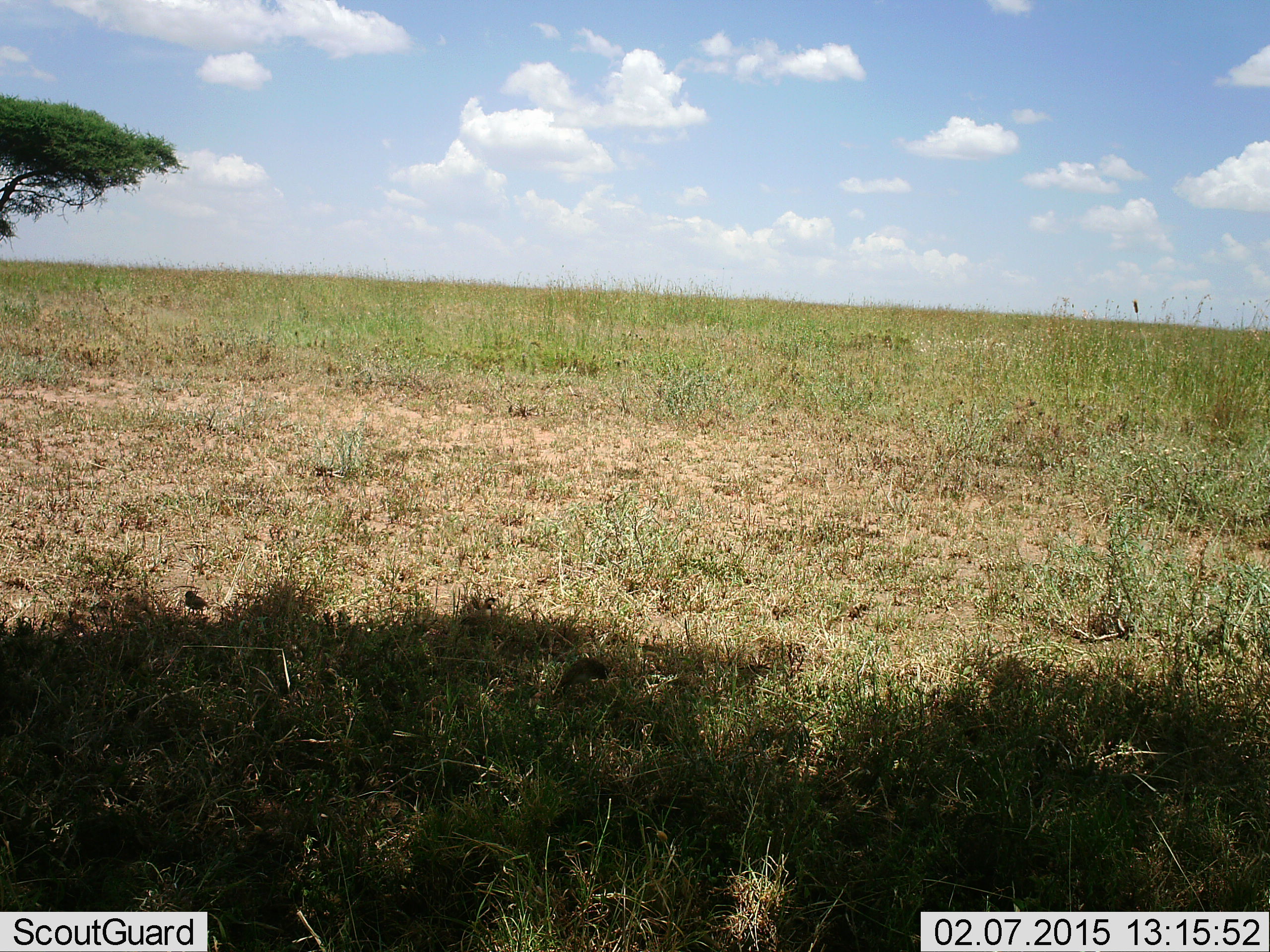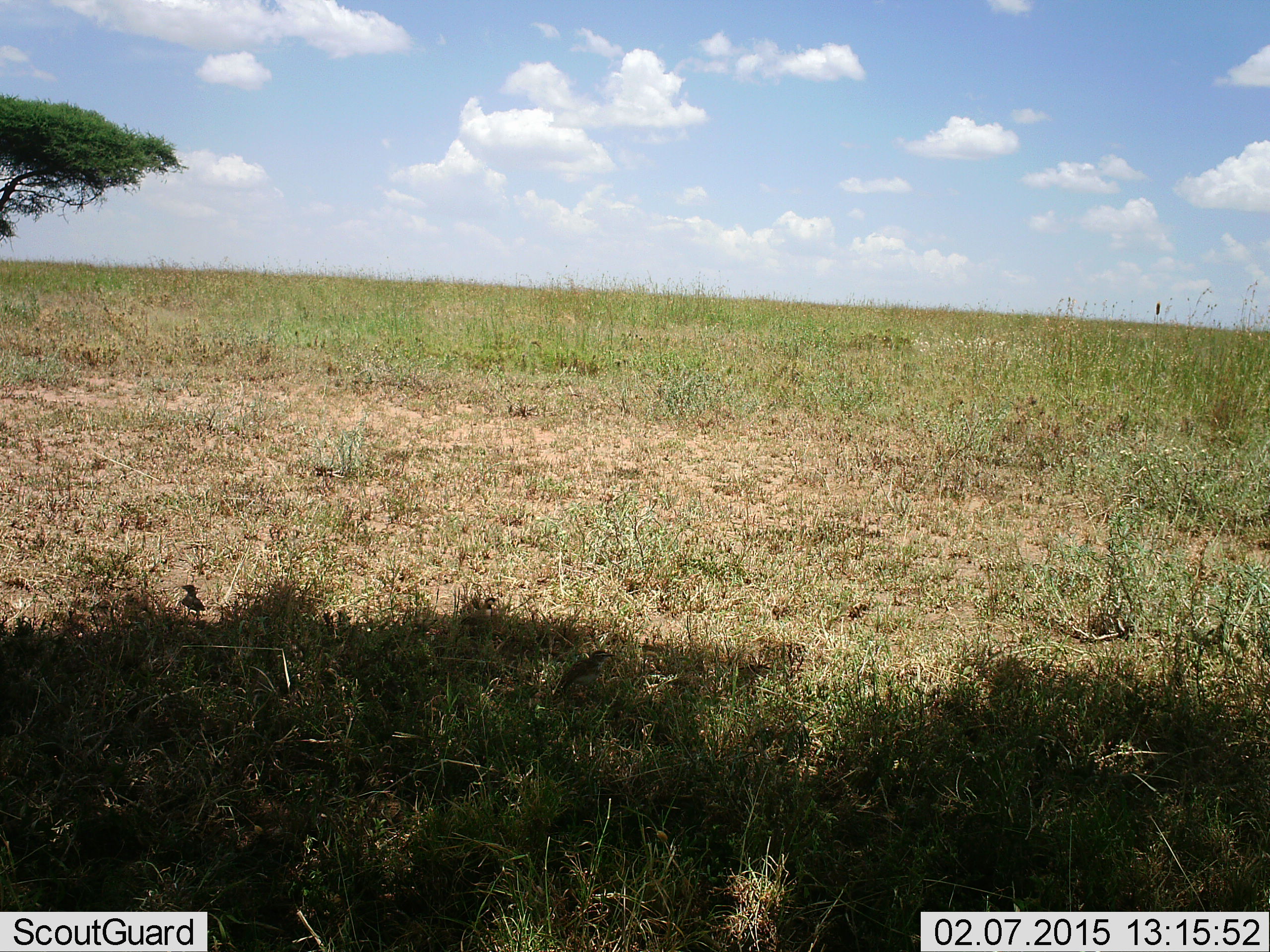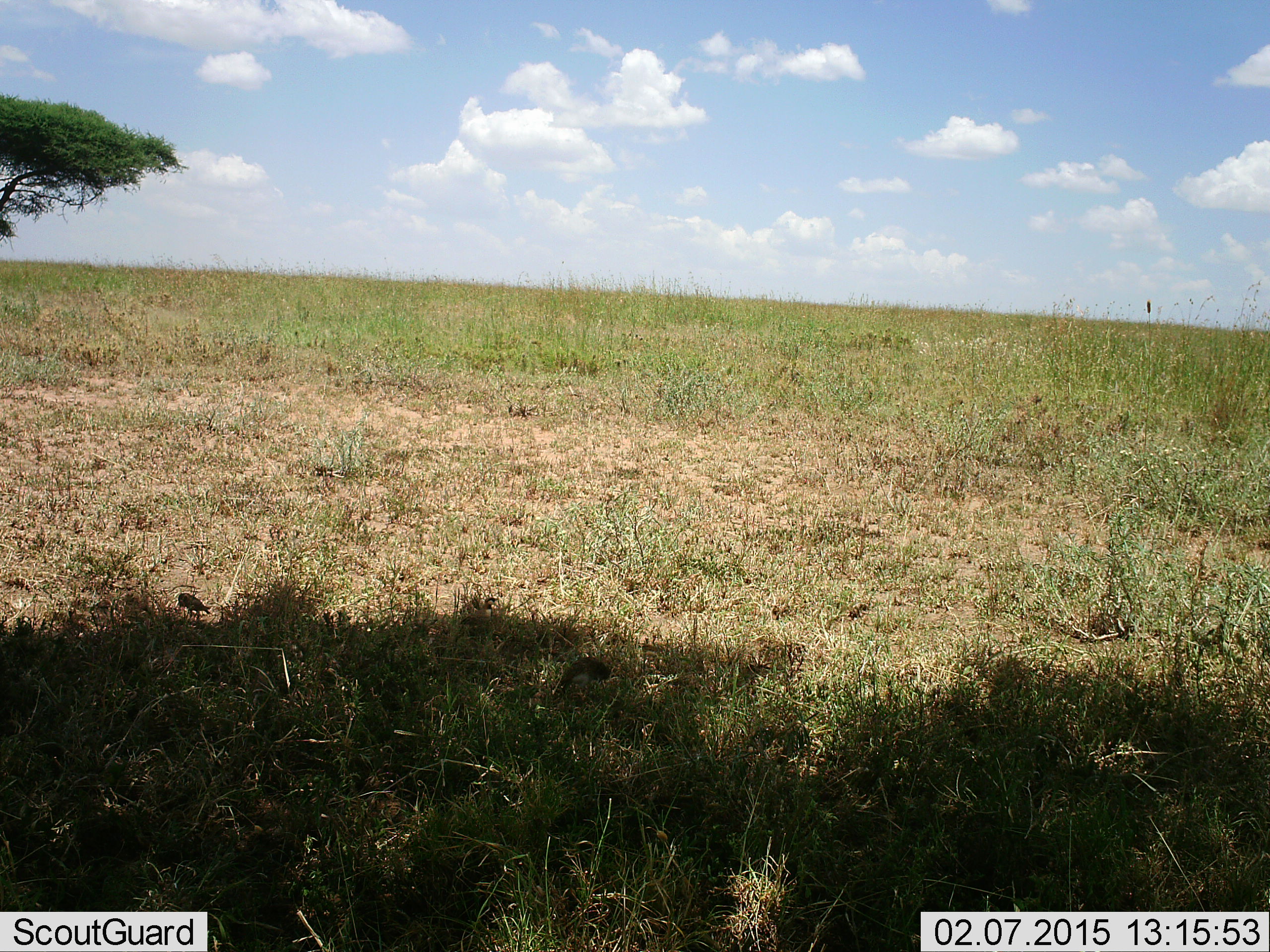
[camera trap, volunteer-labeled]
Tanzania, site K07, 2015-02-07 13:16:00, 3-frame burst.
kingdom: Animalia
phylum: Chordata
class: Aves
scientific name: Aves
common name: bird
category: otherbird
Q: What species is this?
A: Otherbird (bird) (Aves).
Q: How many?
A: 2.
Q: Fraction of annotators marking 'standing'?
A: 60%.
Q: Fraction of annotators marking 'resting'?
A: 0%.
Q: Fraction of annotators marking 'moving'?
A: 10%.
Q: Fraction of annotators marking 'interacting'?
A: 0%.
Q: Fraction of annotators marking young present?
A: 0%.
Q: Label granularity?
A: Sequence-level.